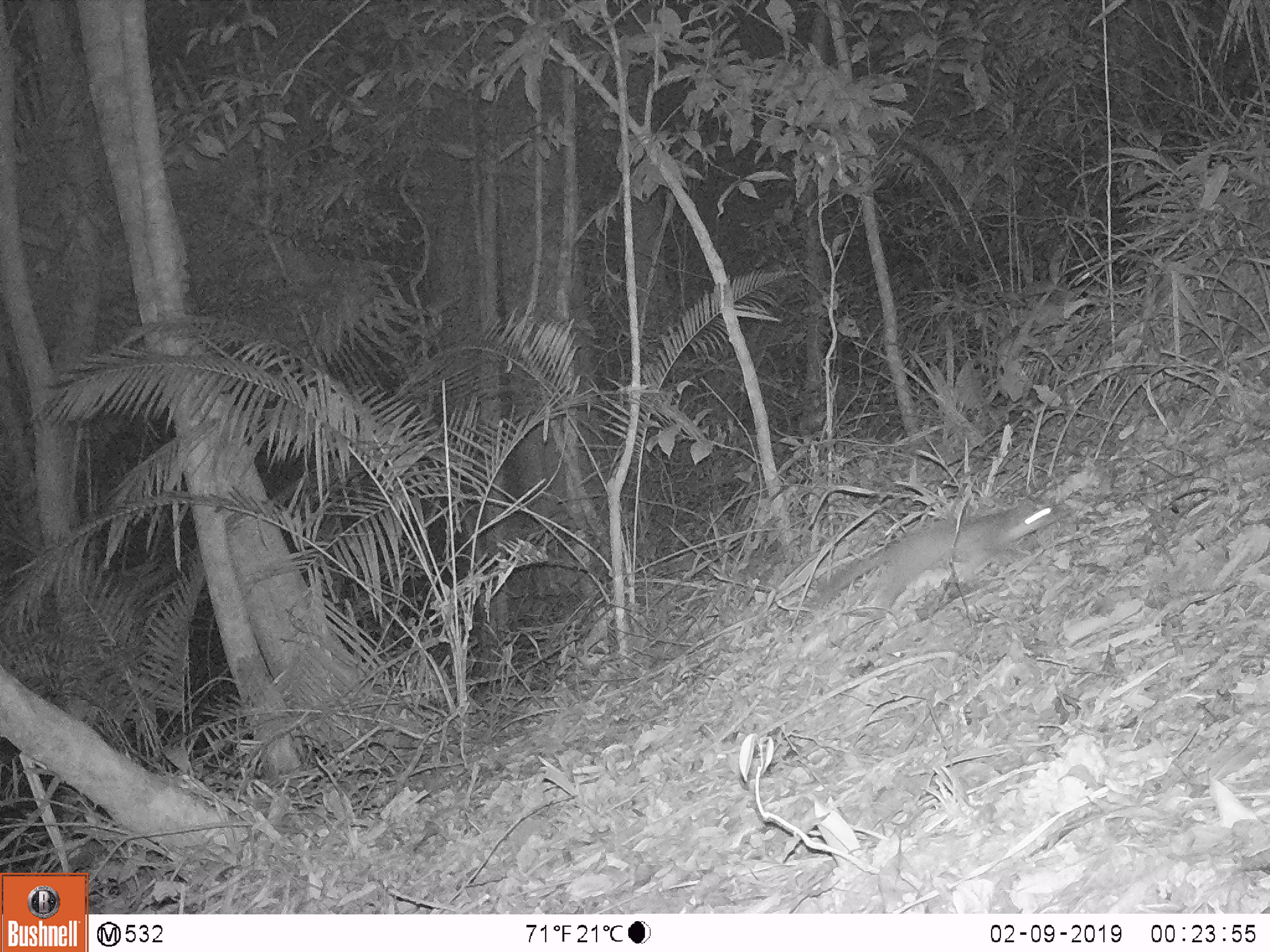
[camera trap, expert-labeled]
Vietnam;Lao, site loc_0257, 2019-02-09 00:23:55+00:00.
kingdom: Animalia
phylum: Chordata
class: Mammalia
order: Carnivora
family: Mustelidae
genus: Melogale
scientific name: Melogale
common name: ferret badger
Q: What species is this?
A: Ferret badger (Melogale).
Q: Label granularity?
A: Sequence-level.